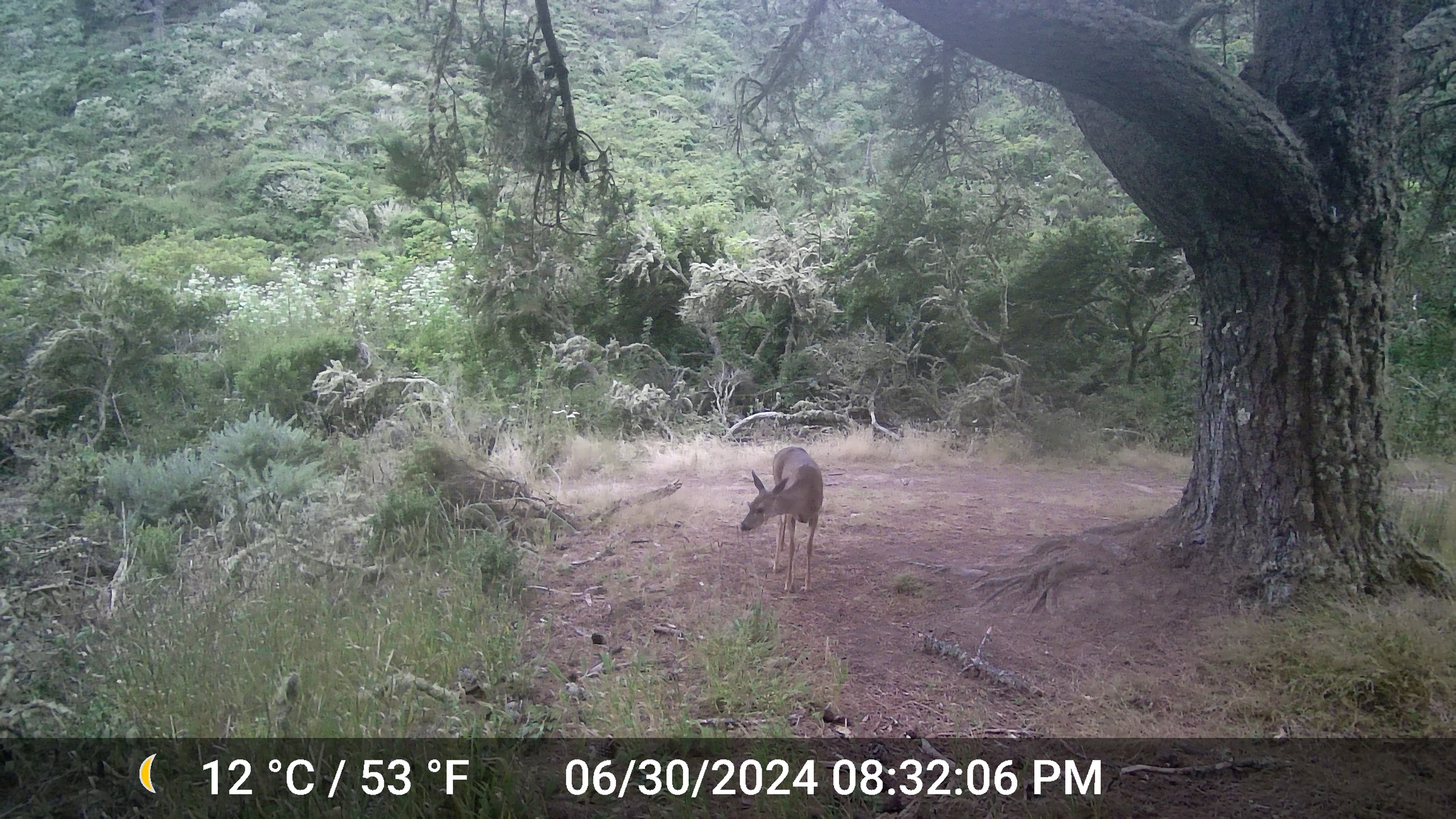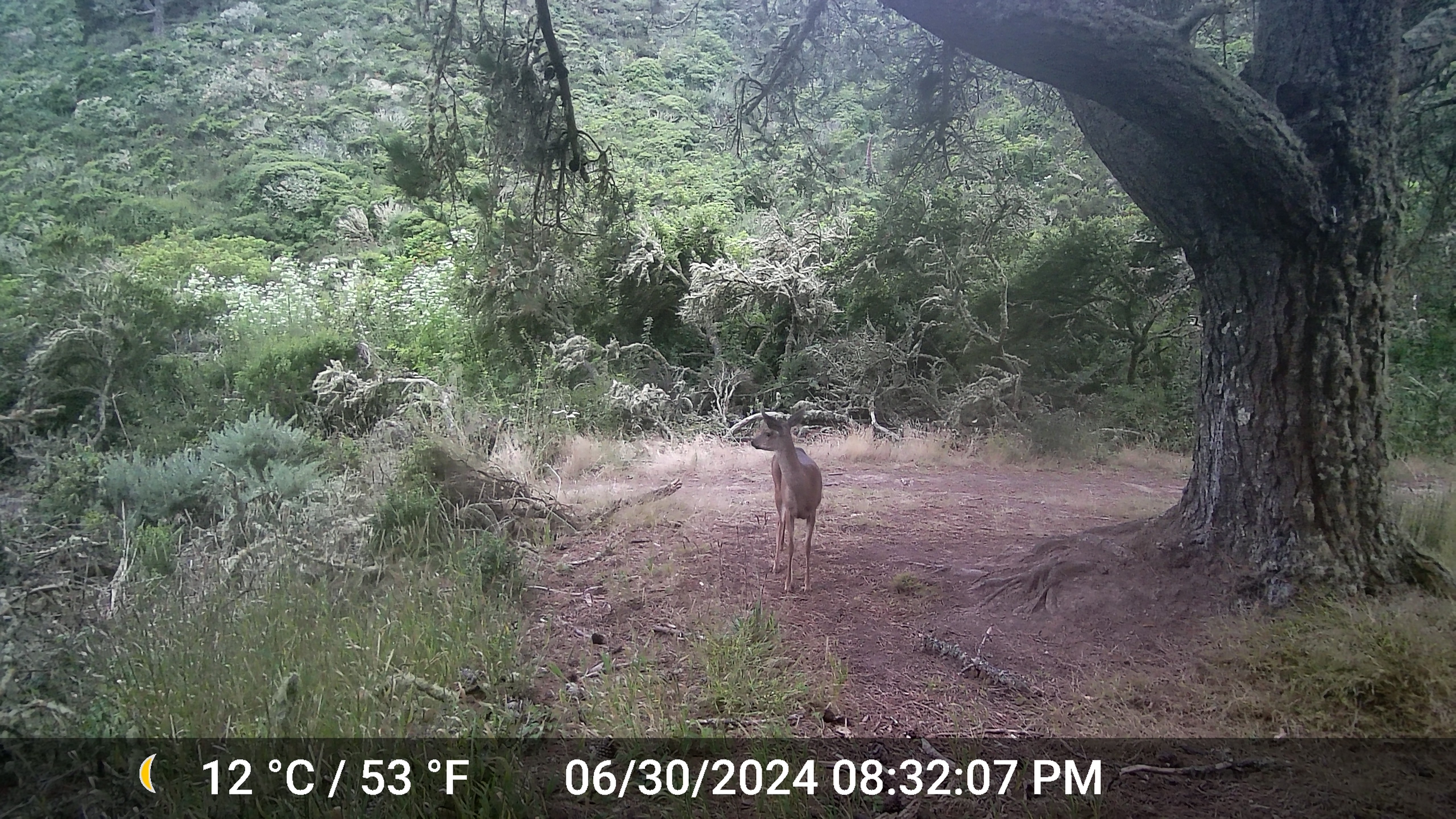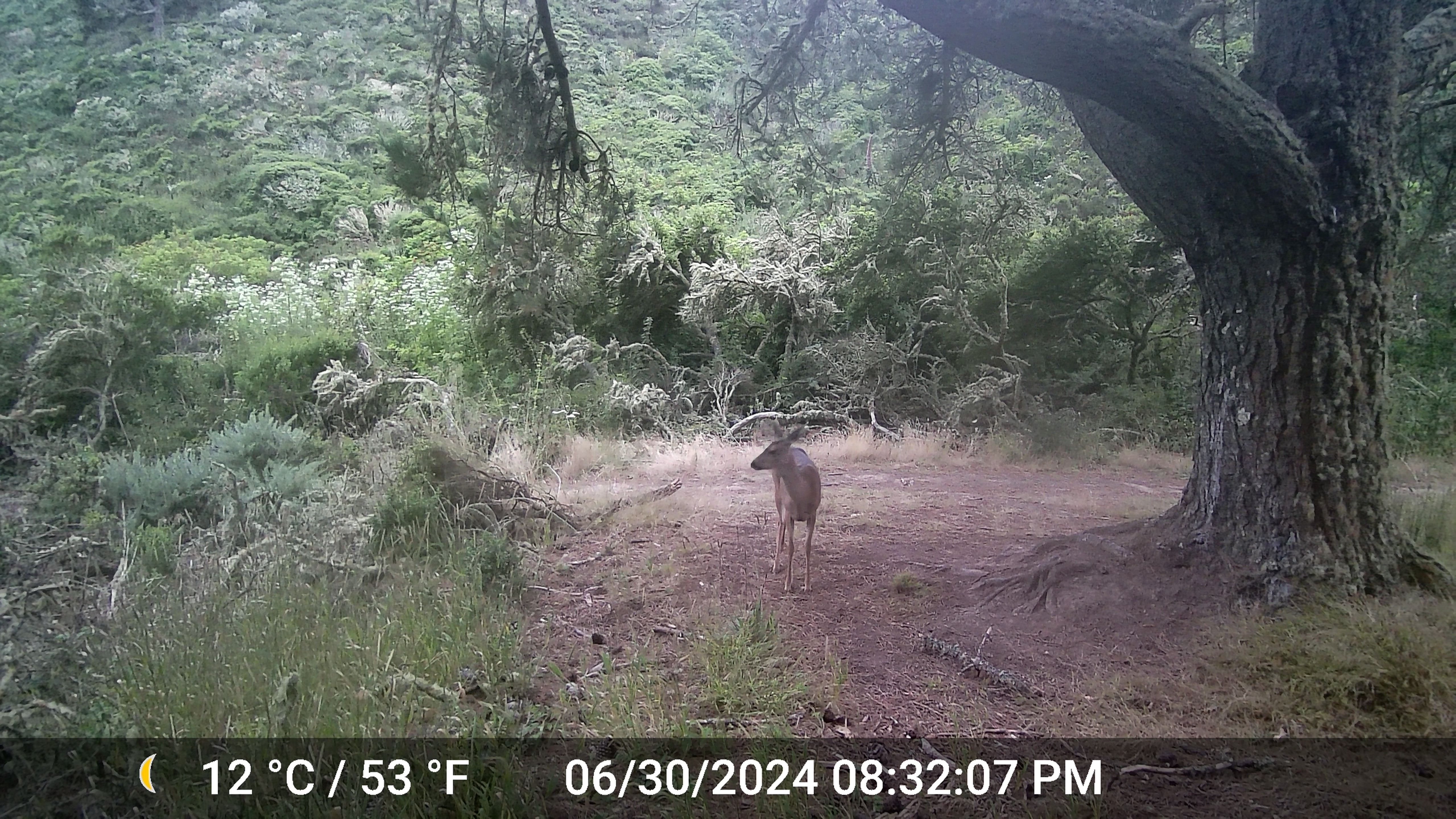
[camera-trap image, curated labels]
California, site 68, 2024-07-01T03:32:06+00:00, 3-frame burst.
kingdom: Animalia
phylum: Chordata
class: Mammalia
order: Artiodactyla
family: Cervidae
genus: Odocoileus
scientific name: Odocoileus hemionus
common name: mule deer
Mule deer (Odocoileus hemionus).